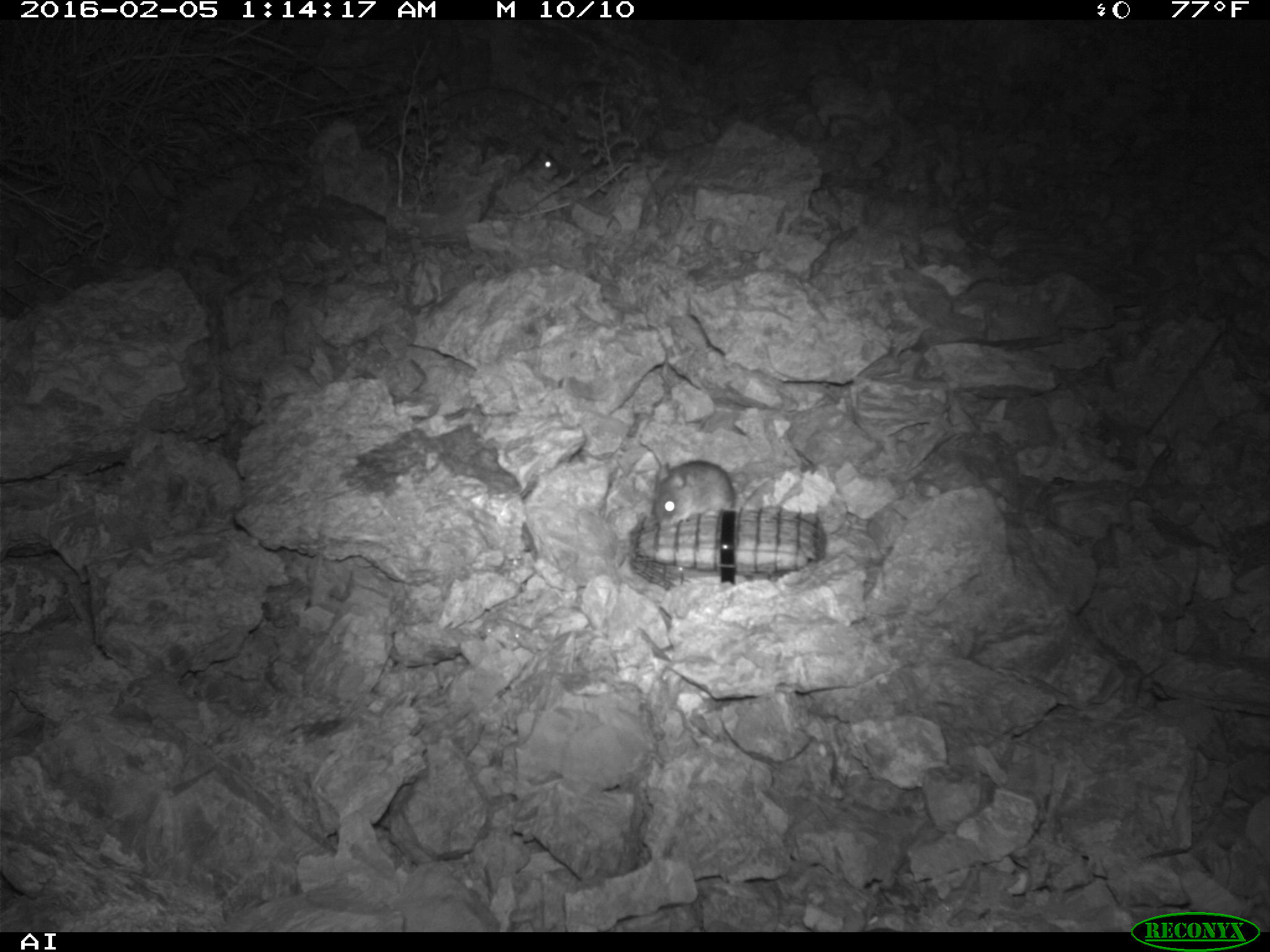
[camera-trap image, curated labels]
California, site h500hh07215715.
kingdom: Animalia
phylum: Chordata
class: Mammalia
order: Rodentia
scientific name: Rodentia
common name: rodent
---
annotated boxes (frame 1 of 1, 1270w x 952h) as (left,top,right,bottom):
rodent: (651,461,734,529); (518,148,559,182)